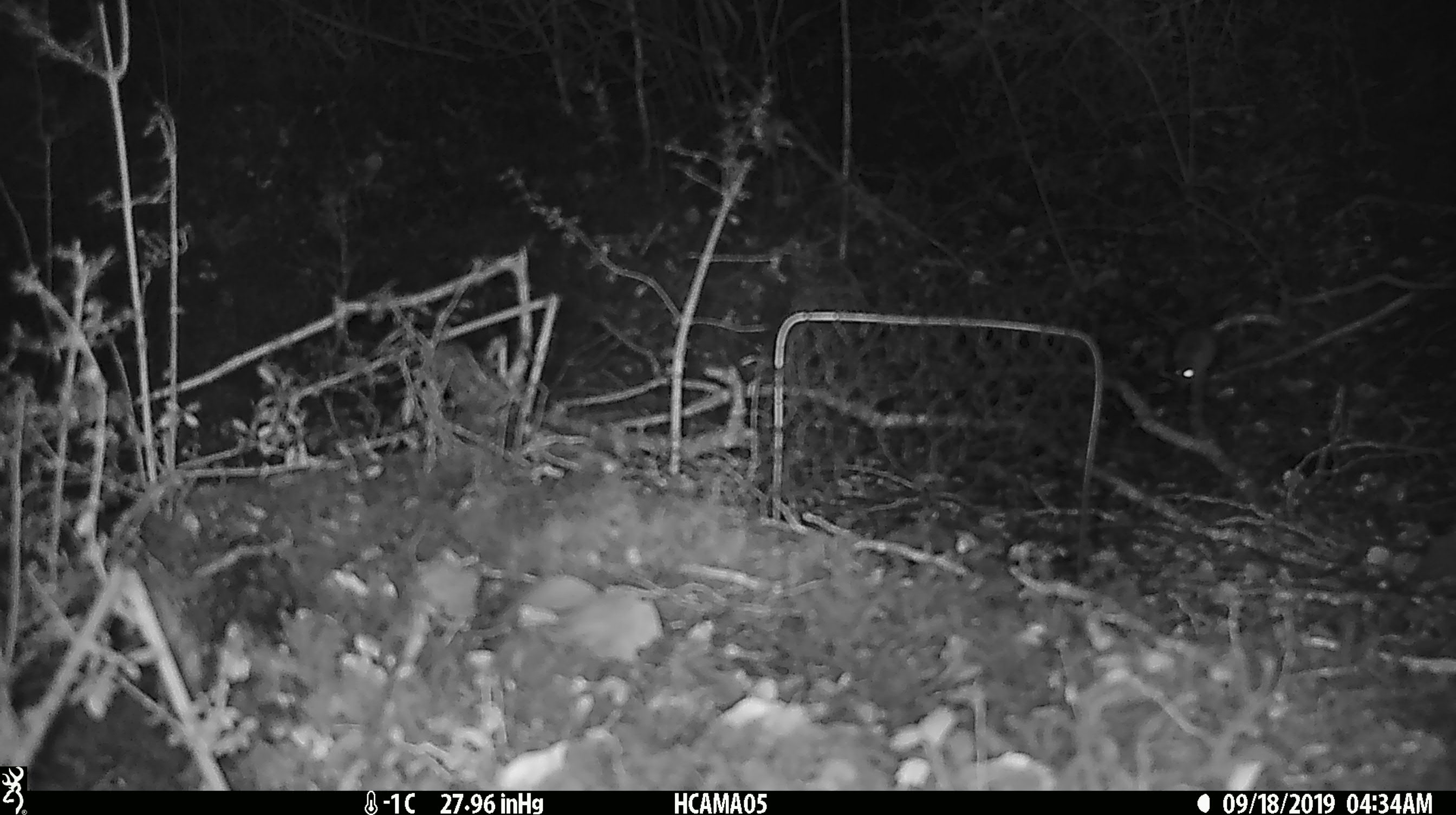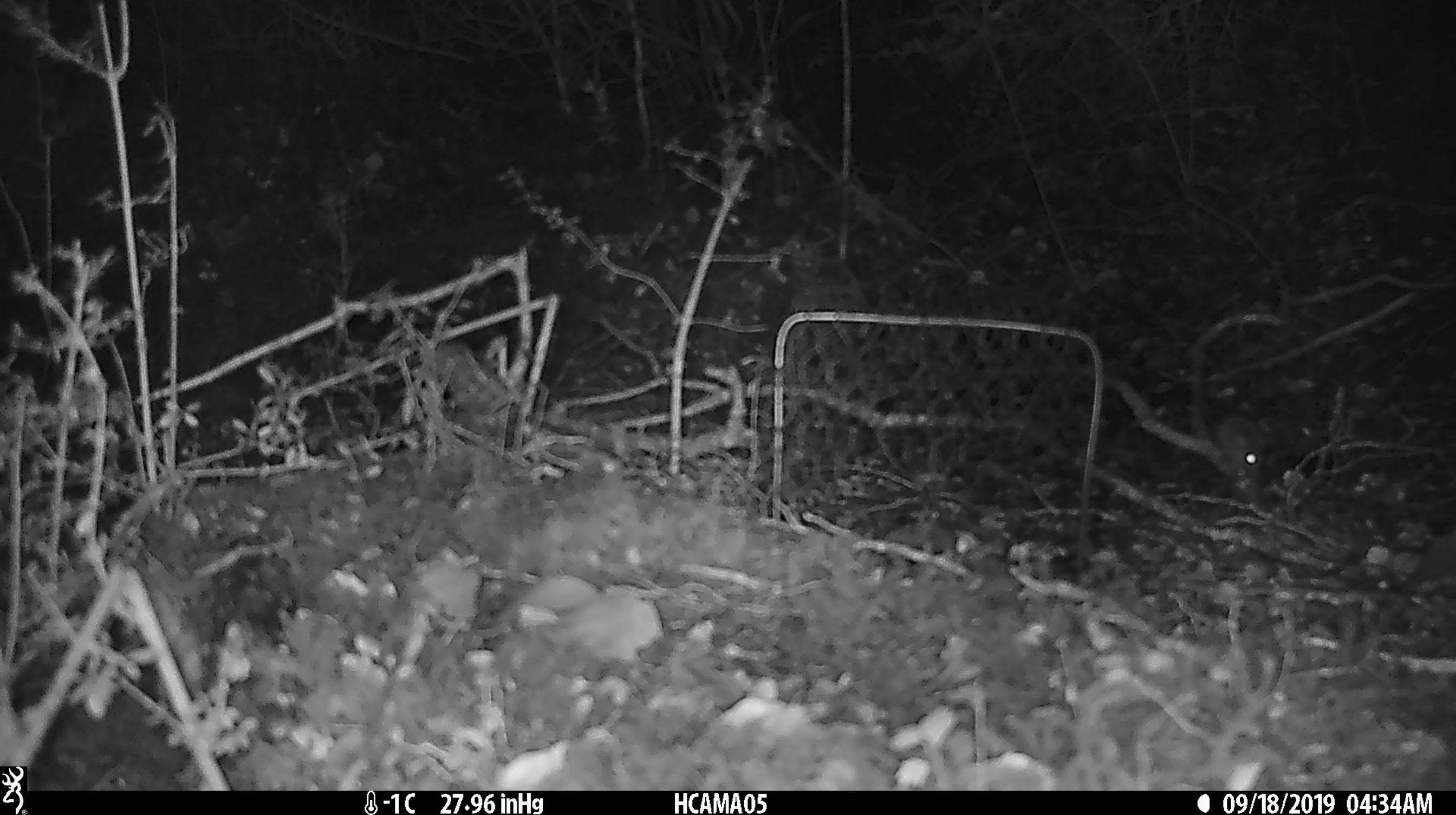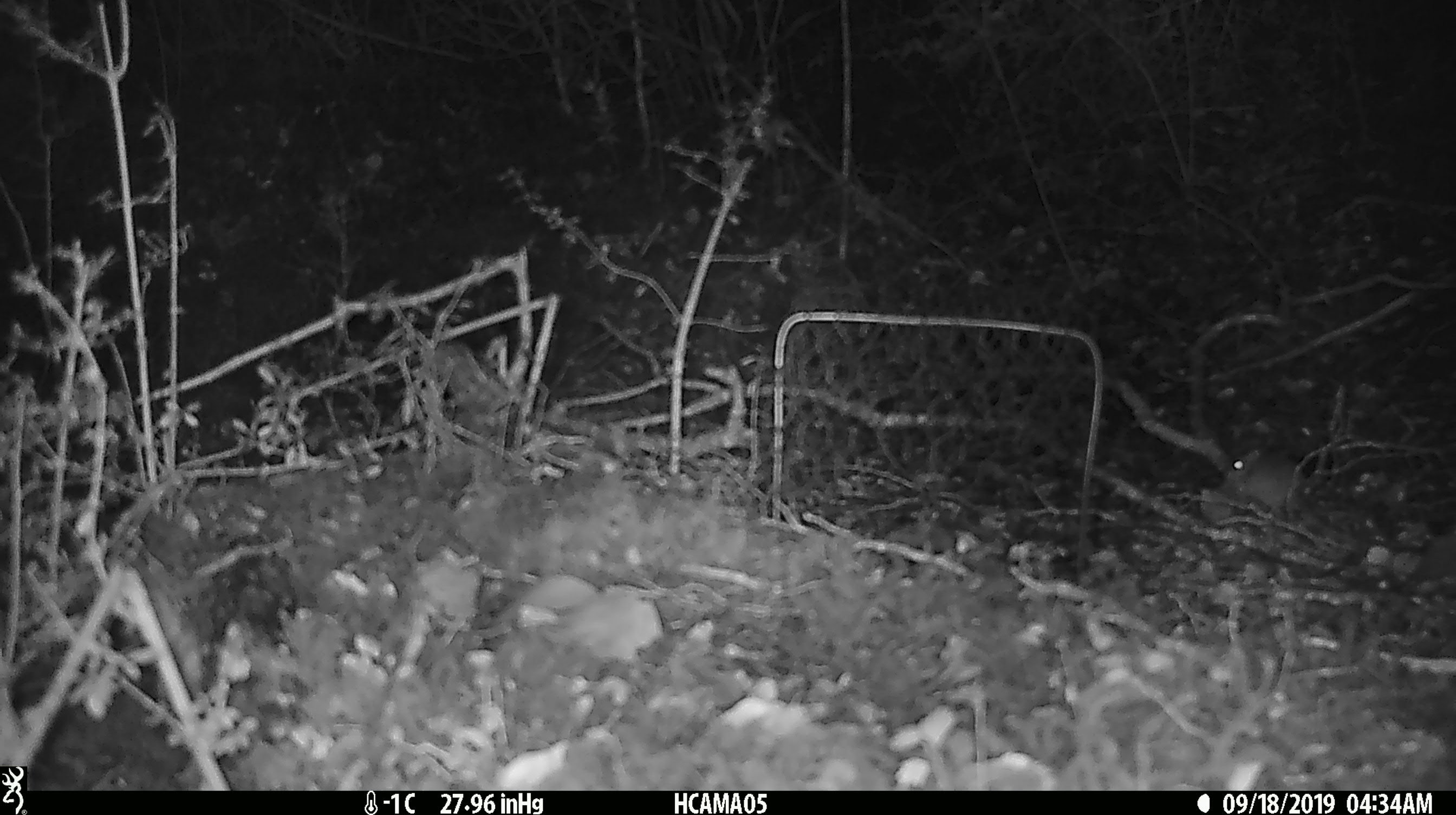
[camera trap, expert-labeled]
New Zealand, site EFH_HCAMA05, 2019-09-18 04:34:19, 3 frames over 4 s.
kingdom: Animalia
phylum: Chordata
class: Mammalia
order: Rodentia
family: Muridae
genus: Mus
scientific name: Mus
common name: mouse